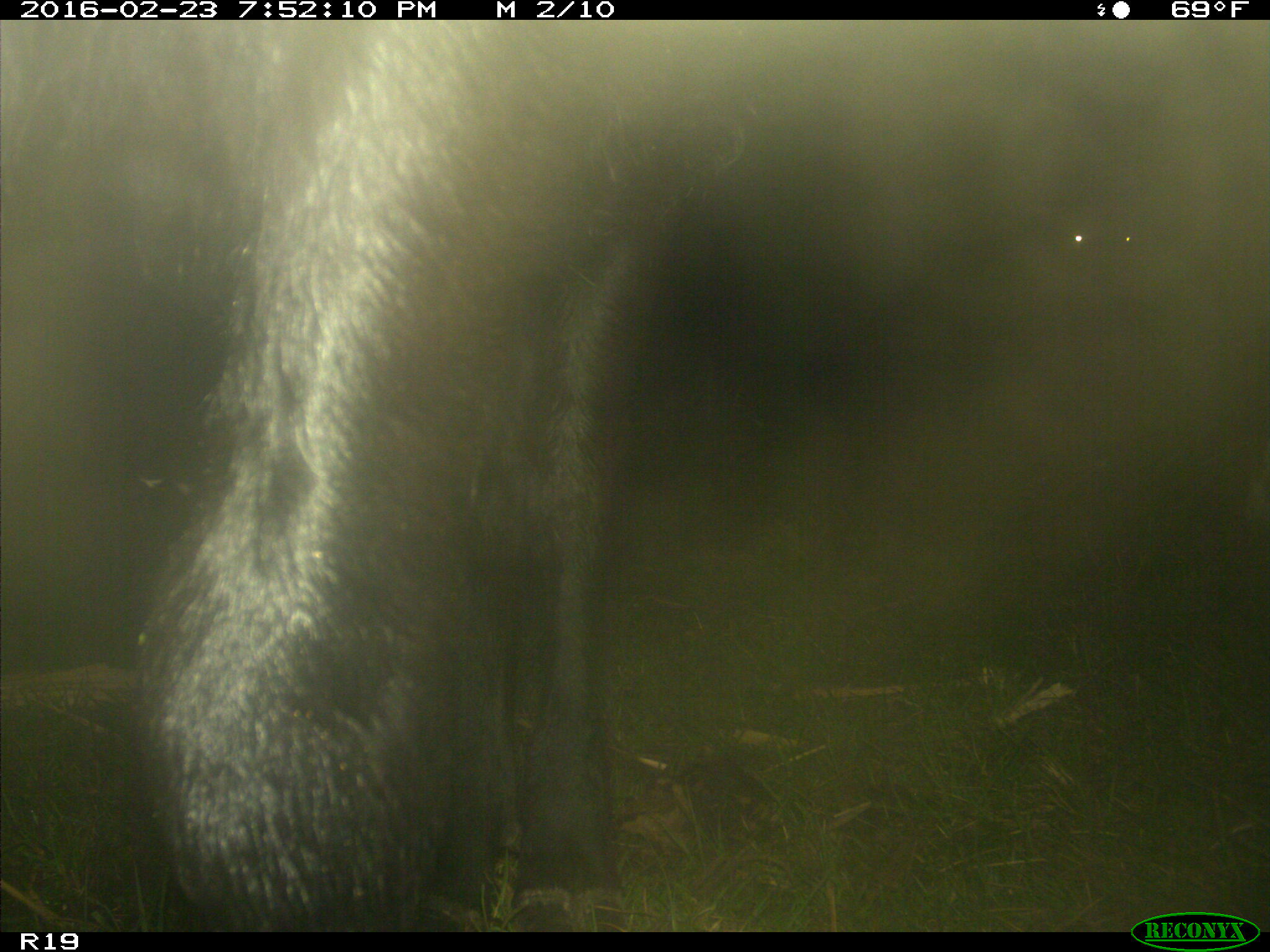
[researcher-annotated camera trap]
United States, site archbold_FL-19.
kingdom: Animalia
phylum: Chordata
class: Mammalia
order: Artiodactyla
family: Bovidae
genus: Bos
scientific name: Bos taurus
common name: domestic cow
Bos taurus (domestic cow).